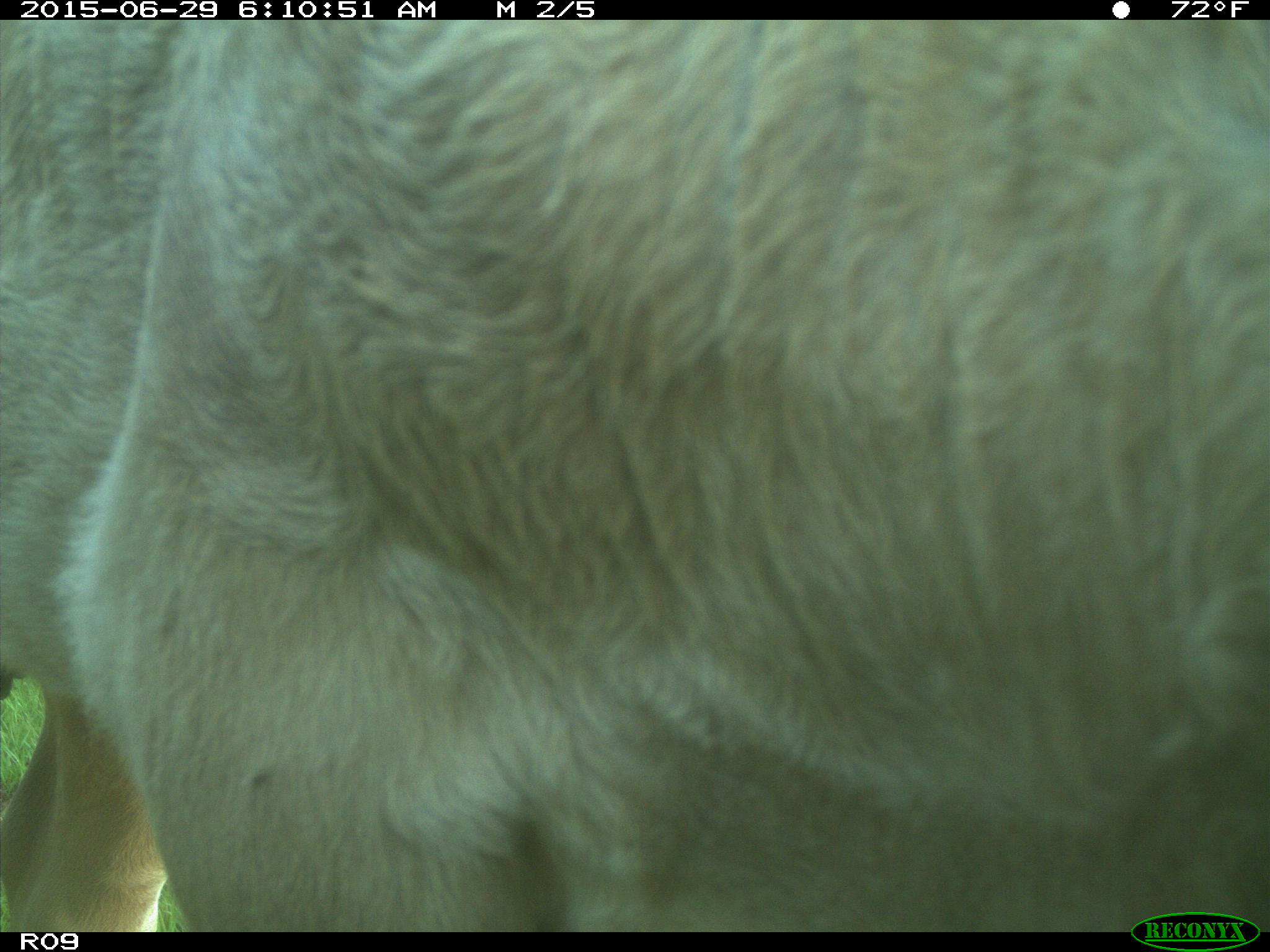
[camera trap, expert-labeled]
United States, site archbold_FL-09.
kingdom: Animalia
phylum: Chordata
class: Mammalia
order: Artiodactyla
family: Bovidae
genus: Bos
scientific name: Bos taurus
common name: domestic cow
Bos taurus (domestic cow).